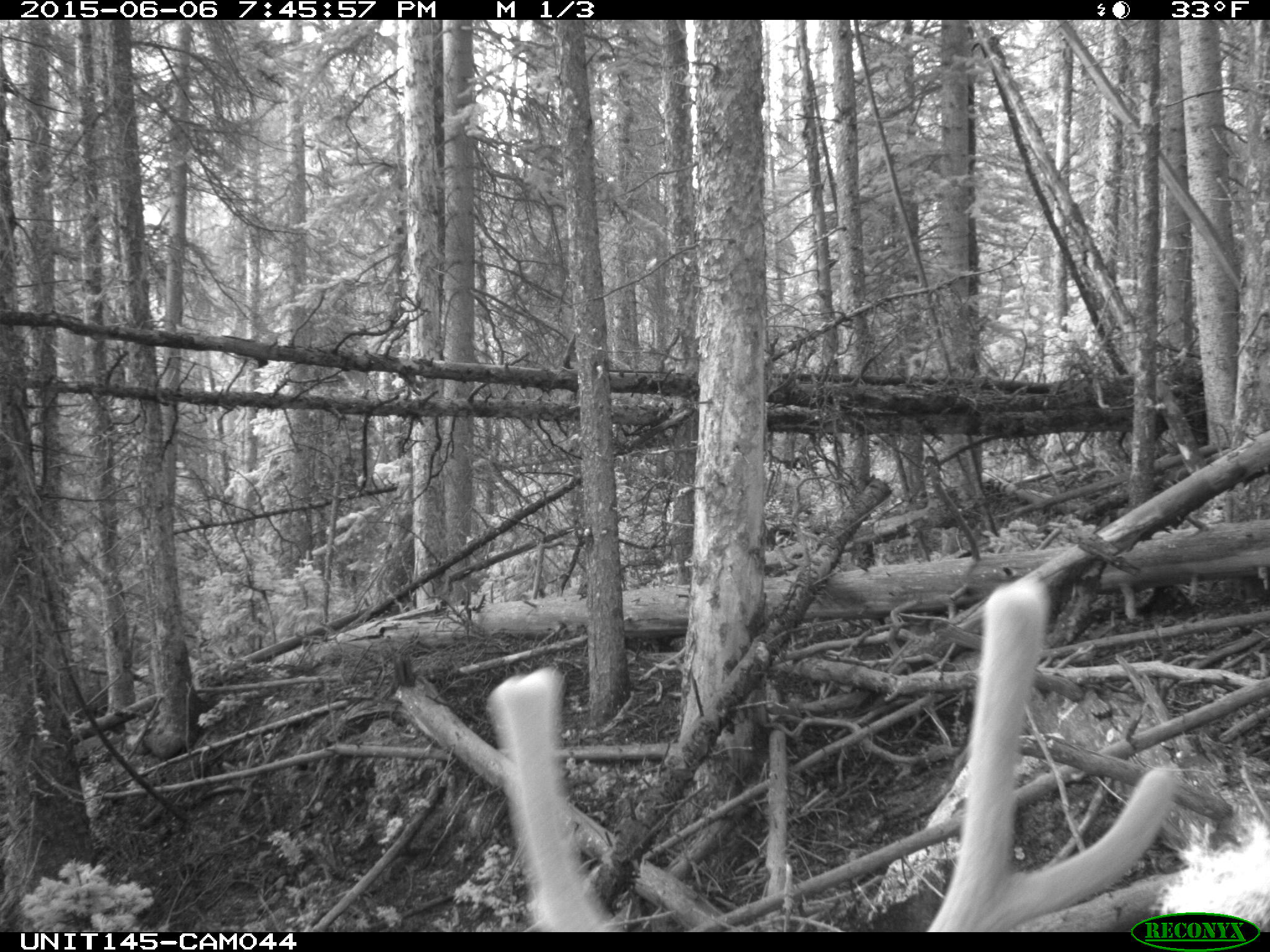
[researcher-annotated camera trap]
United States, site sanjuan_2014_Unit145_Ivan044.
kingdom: Animalia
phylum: Chordata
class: Mammalia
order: Artiodactyla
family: Cervidae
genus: Cervus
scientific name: Cervus elaphus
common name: red deer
Cervus elaphus (red deer).